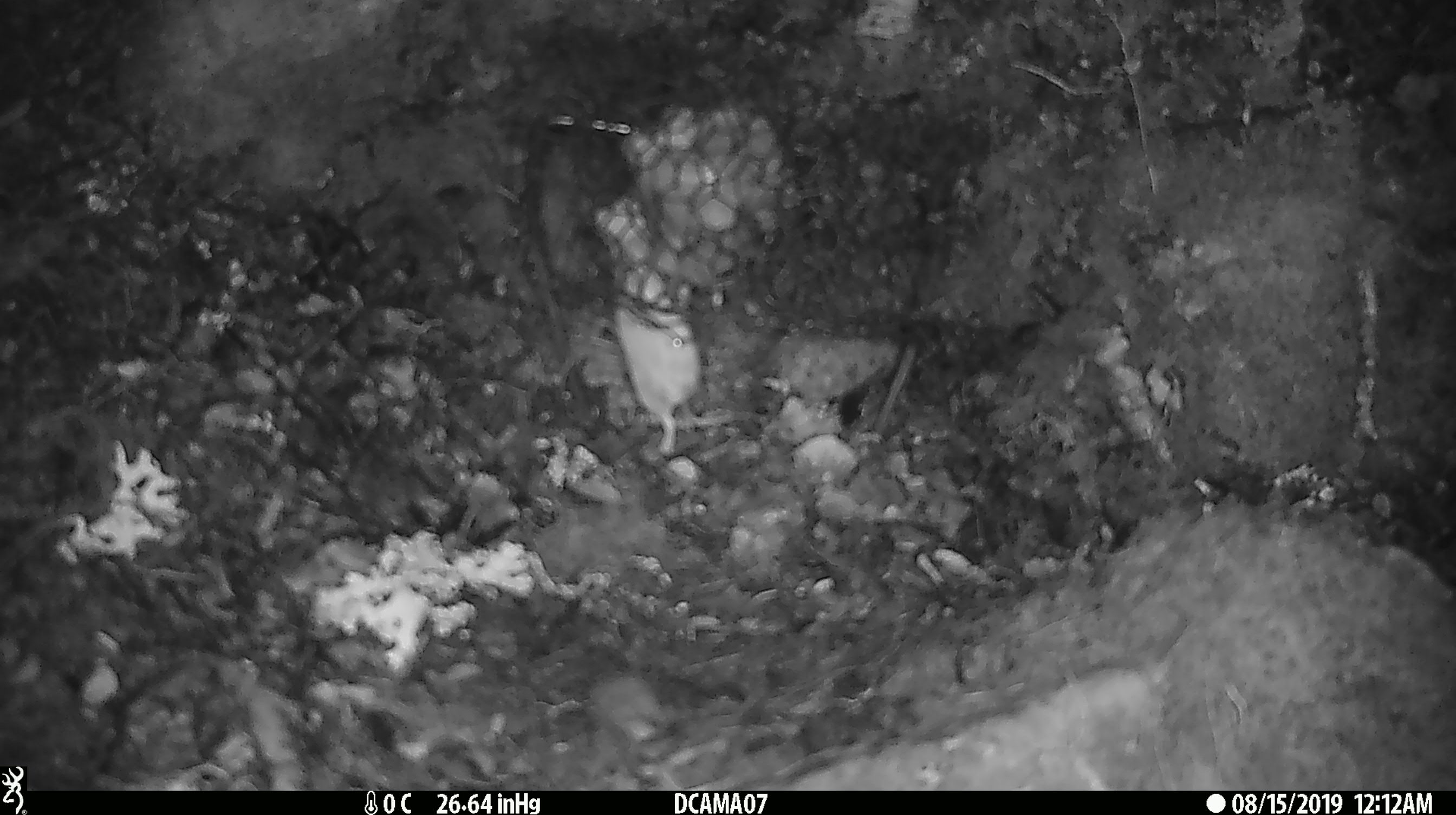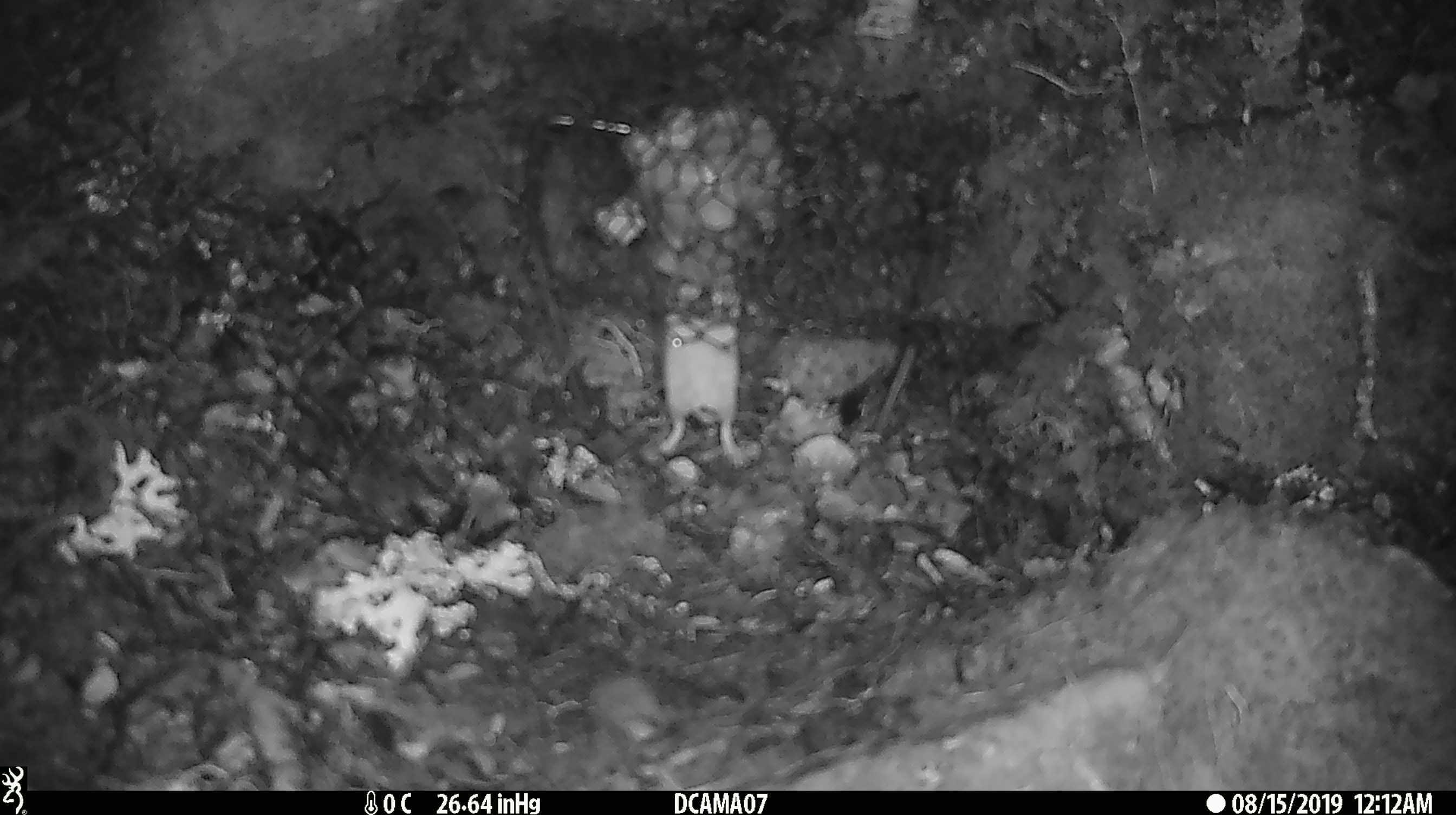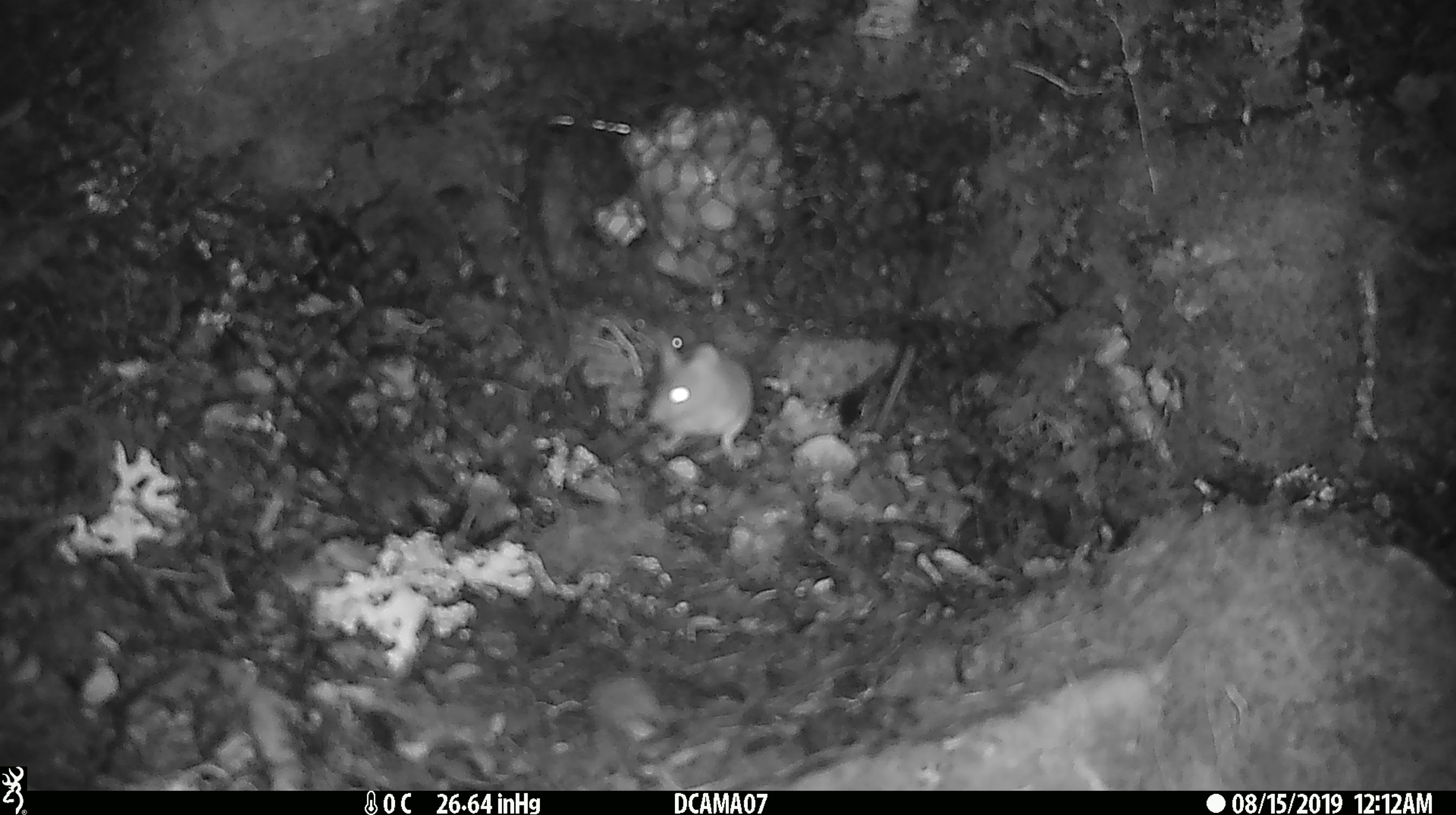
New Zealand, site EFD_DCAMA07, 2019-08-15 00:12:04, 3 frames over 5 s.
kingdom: Animalia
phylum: Chordata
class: Mammalia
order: Rodentia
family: Muridae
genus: Mus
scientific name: Mus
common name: mouse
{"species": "mouse (Mus)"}